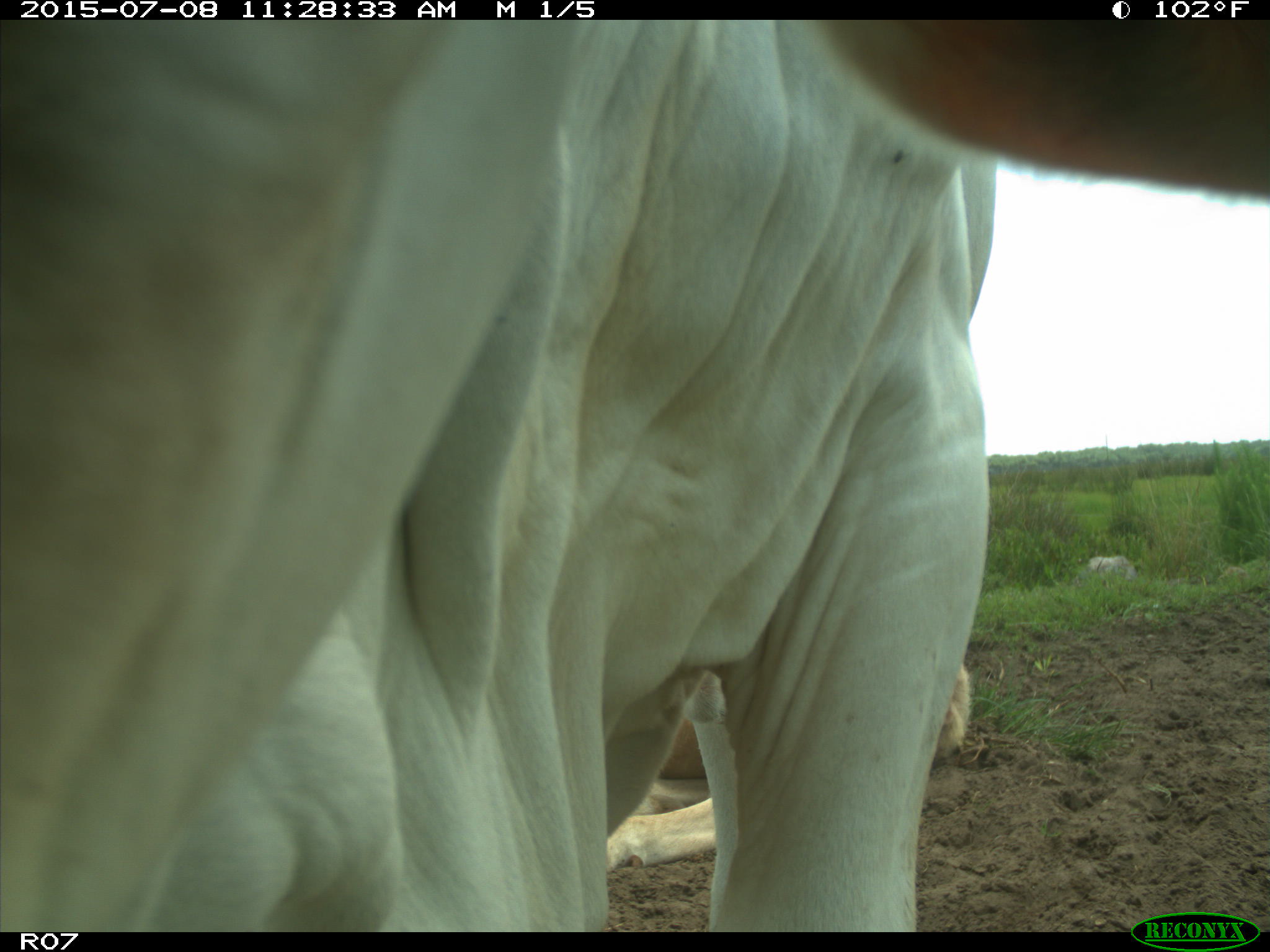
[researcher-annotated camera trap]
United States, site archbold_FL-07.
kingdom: Animalia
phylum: Chordata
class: Mammalia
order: Artiodactyla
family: Bovidae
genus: Bos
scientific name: Bos taurus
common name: domestic cow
Bos taurus (domestic cow).